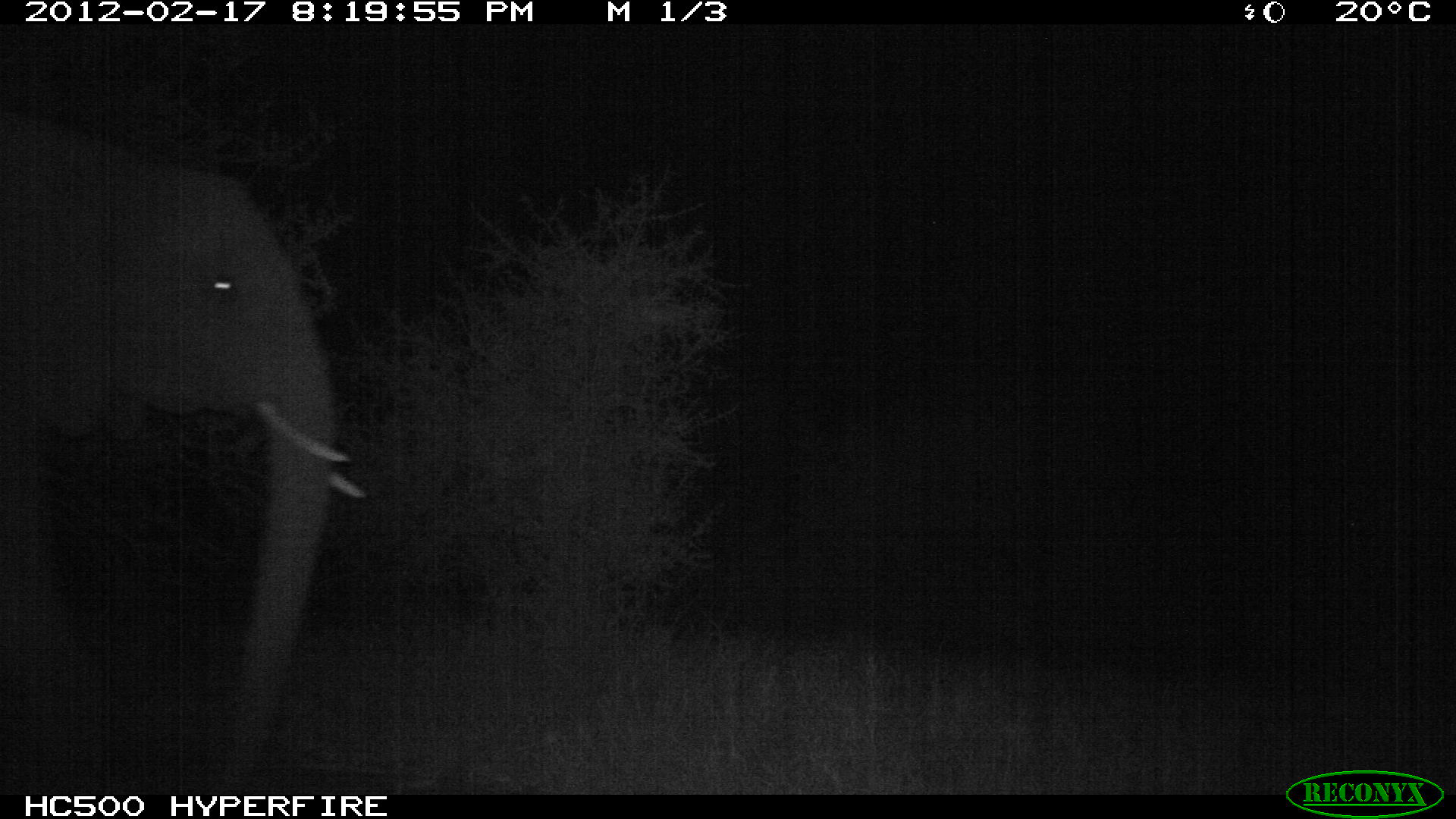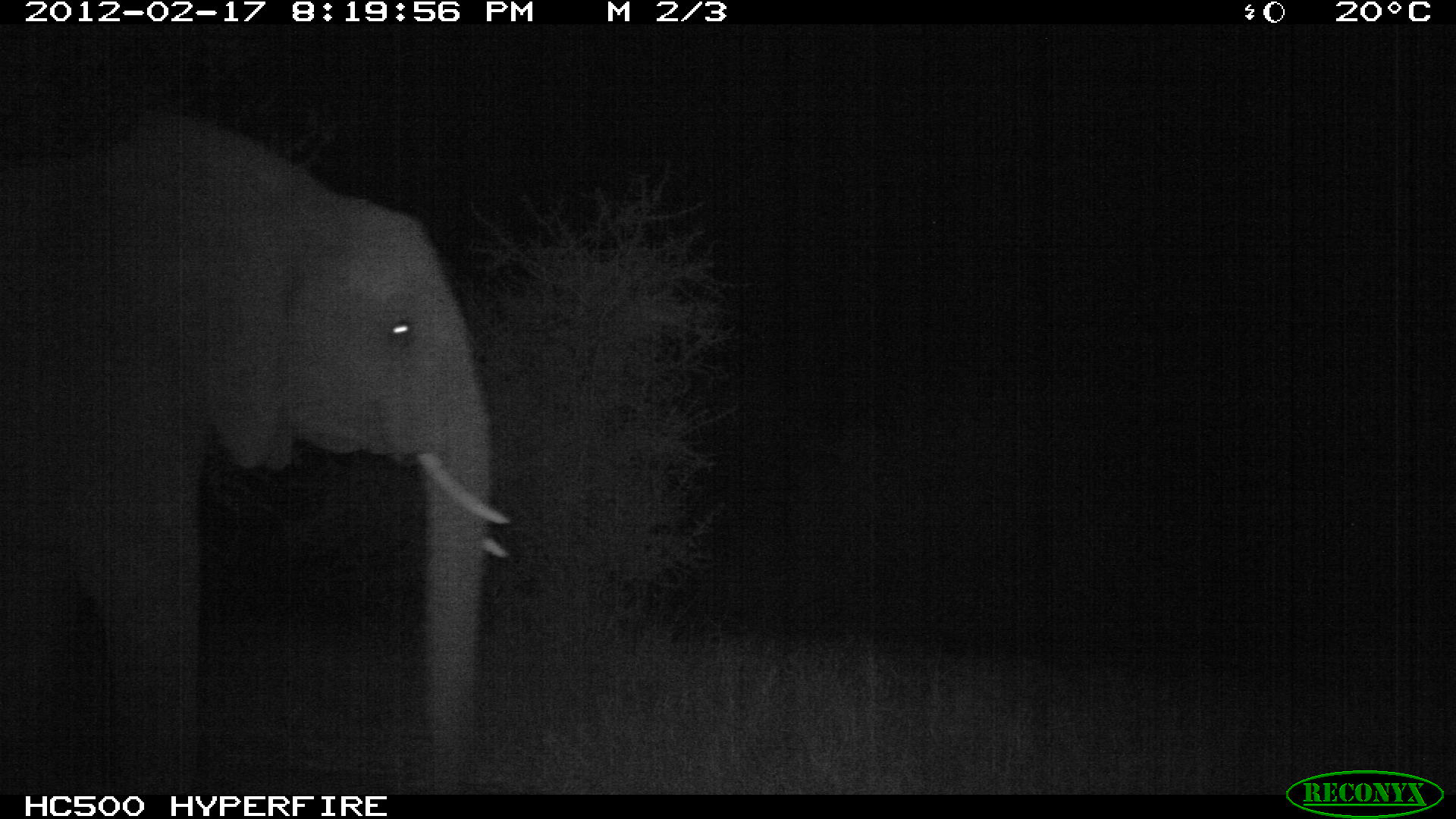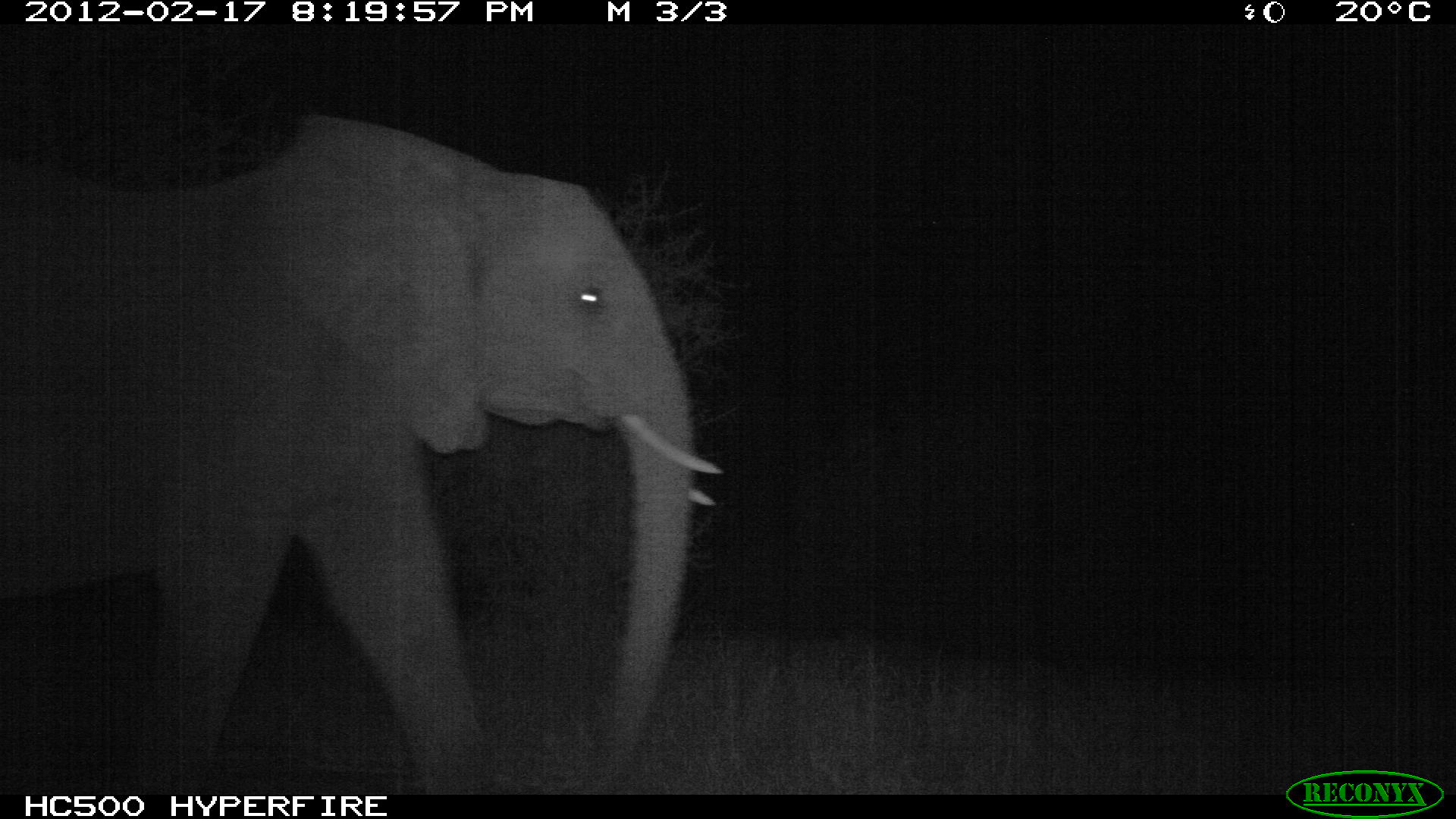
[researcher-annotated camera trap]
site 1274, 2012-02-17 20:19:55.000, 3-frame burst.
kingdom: Animalia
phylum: Chordata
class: Mammalia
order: Proboscidea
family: Elephantidae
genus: Loxodonta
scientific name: Loxodonta africana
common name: african bush elephant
Loxodonta africana (african bush elephant), count 1.